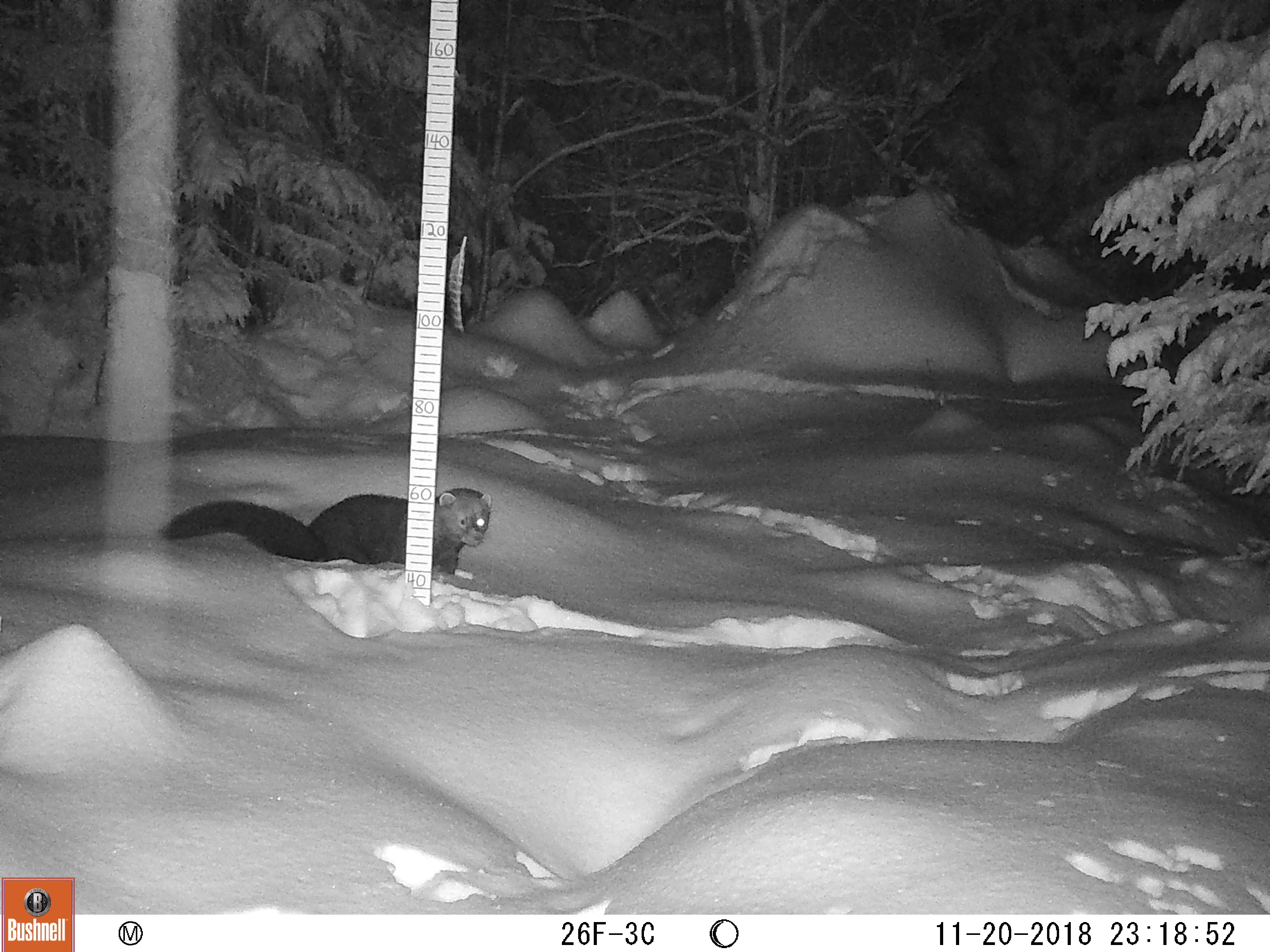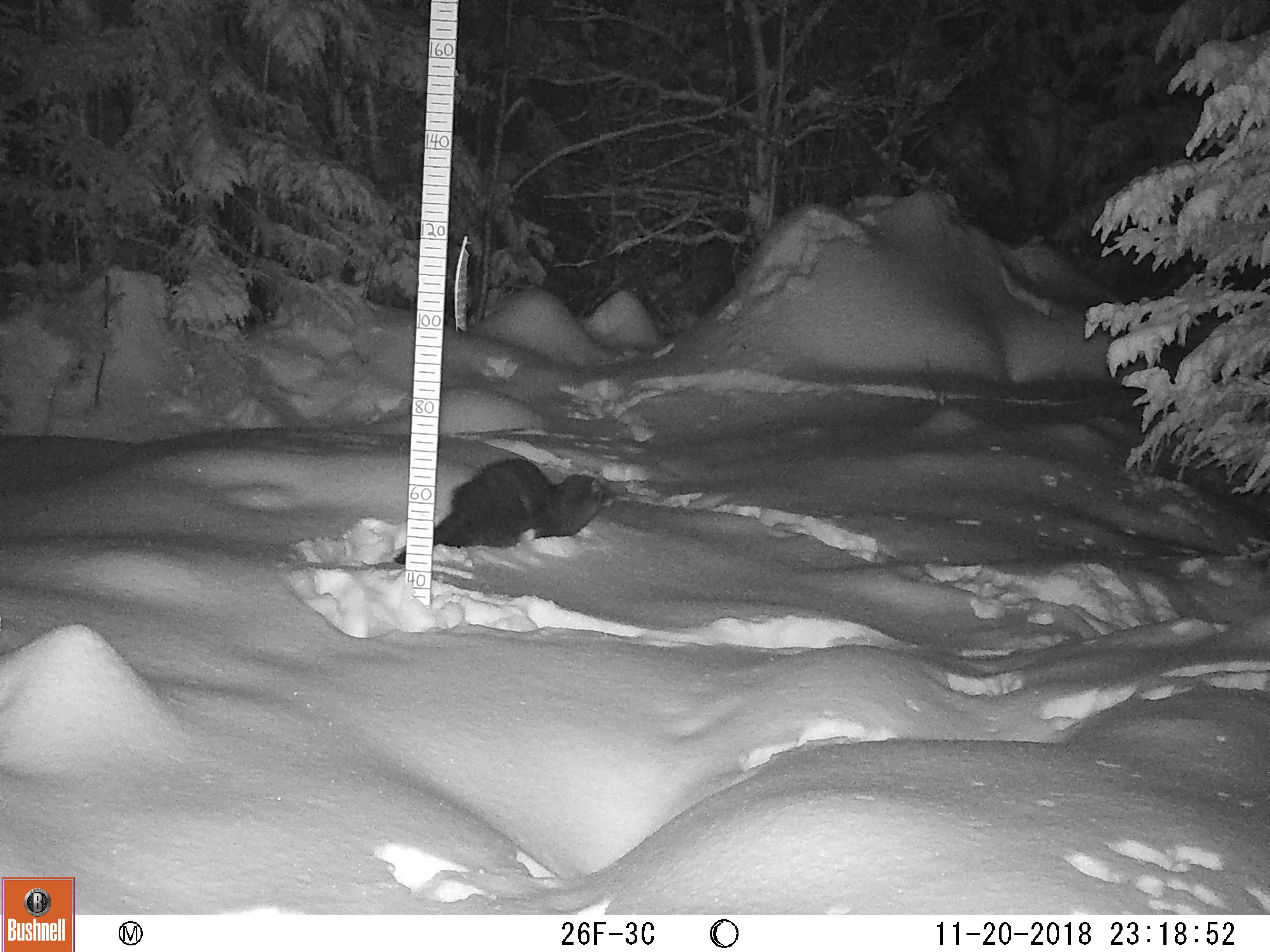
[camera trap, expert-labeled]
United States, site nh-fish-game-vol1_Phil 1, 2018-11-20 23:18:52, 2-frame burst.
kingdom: Animalia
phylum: Chordata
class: Mammalia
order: Carnivora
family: Mustelidae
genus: Pekania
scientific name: Pekania pennanti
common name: fisher